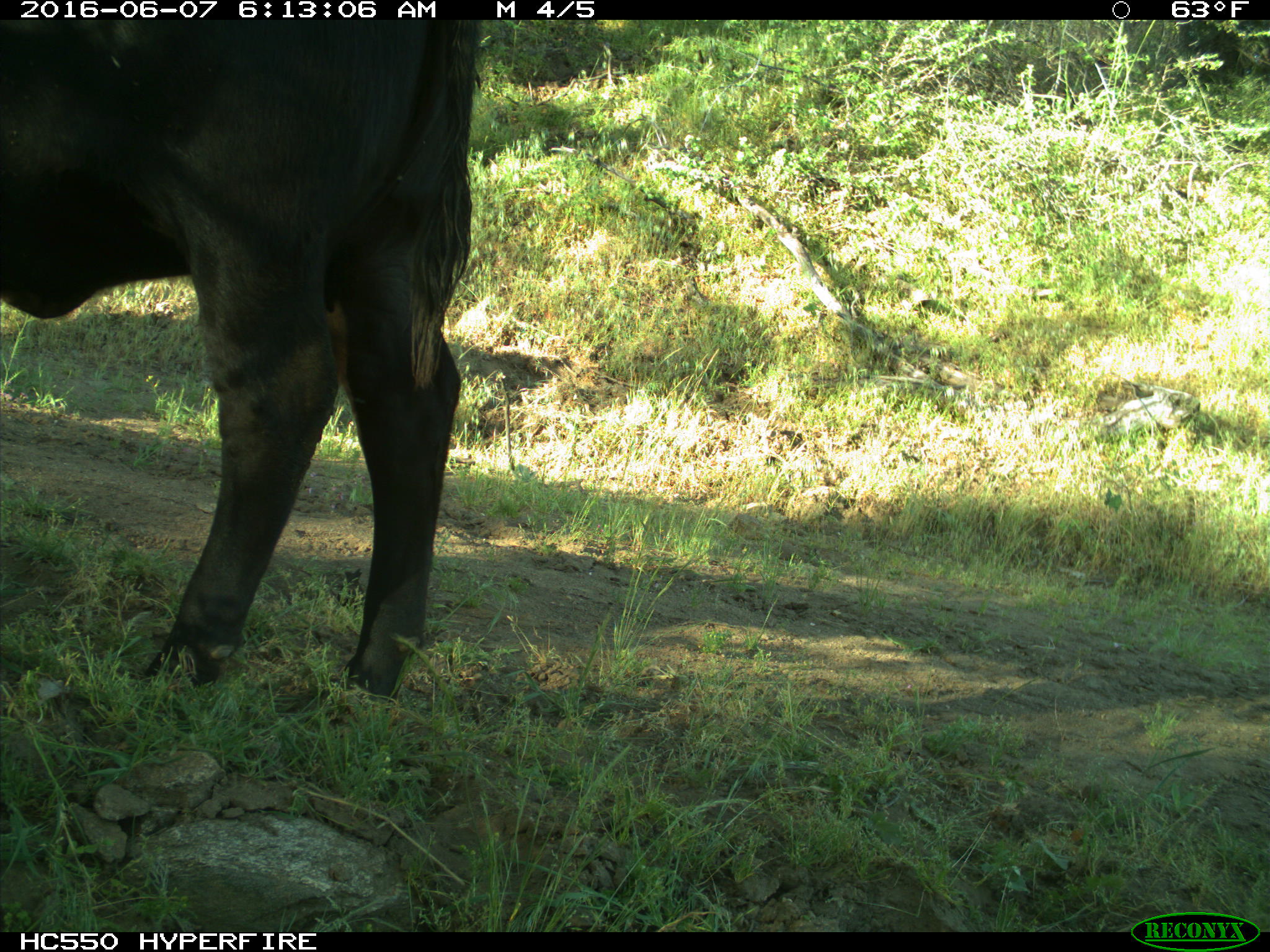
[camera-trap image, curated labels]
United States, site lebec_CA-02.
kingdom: Animalia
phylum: Chordata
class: Mammalia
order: Artiodactyla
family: Bovidae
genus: Bos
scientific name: Bos taurus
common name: domestic cow